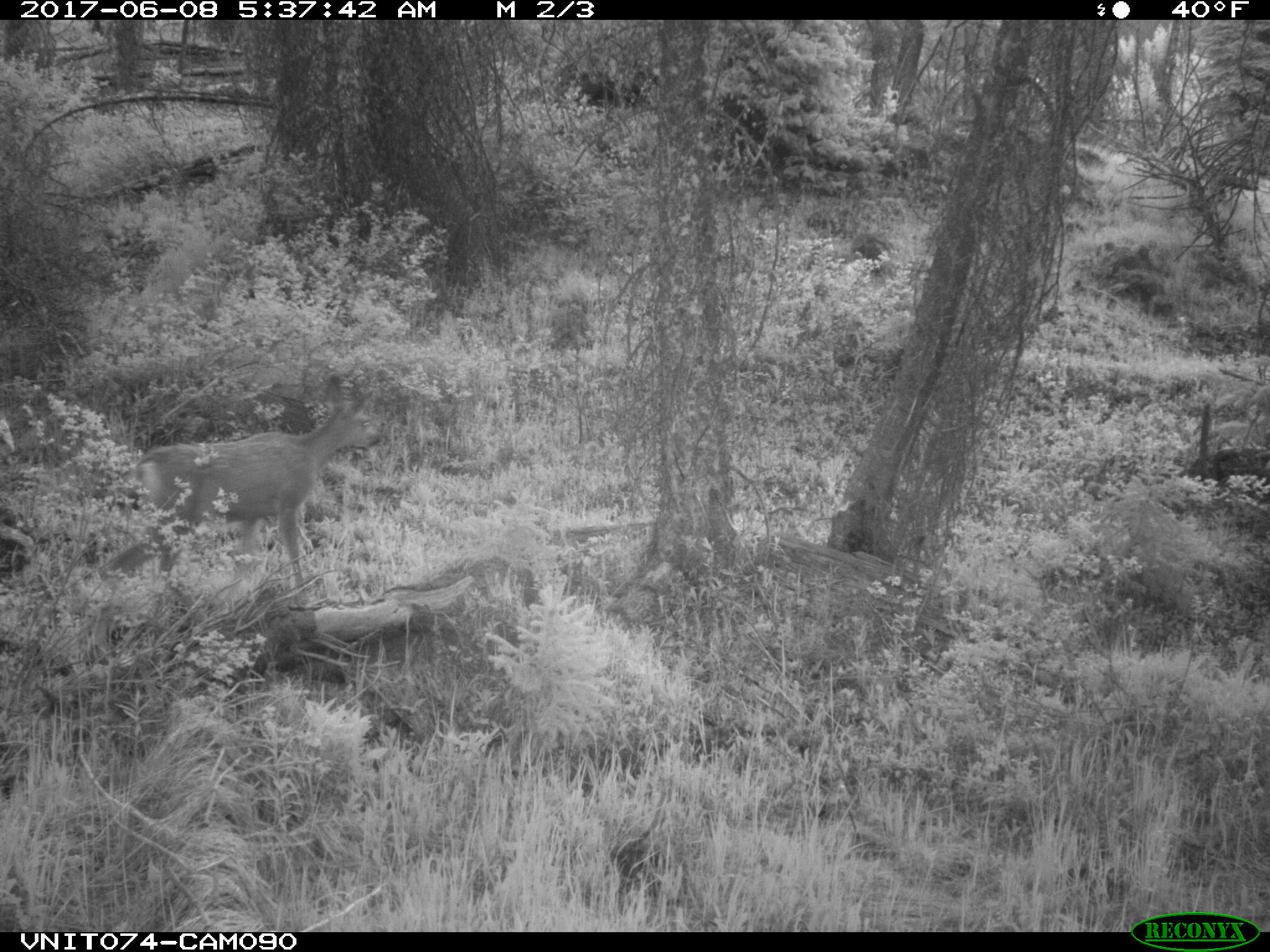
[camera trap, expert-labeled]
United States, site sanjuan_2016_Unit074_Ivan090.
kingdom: Animalia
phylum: Chordata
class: Mammalia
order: Artiodactyla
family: Cervidae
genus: Odocoileus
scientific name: Odocoileus hemionus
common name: mule deer